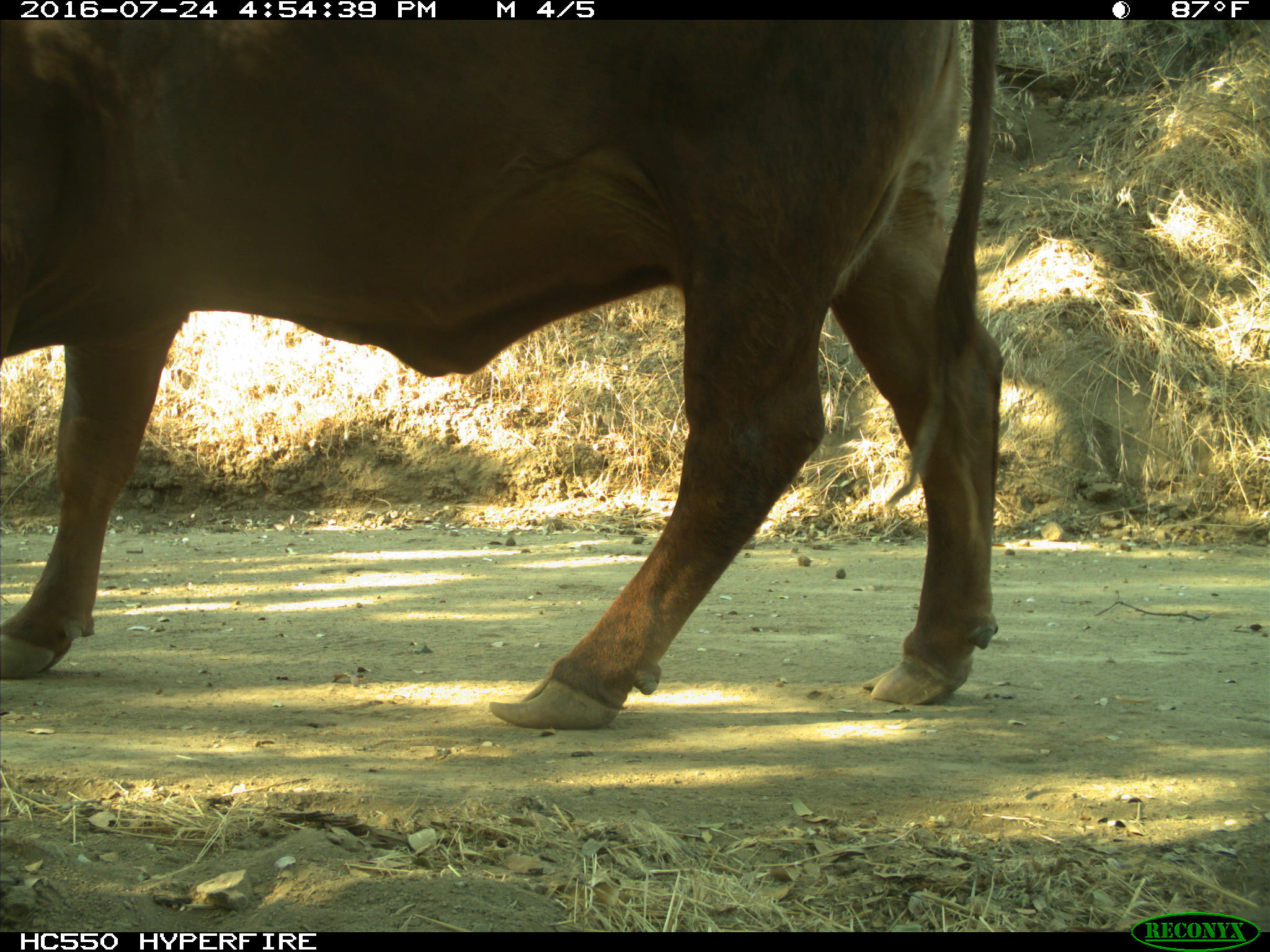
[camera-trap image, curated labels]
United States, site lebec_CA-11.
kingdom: Animalia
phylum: Chordata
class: Mammalia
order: Artiodactyla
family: Bovidae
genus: Bos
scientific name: Bos taurus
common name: domestic cow